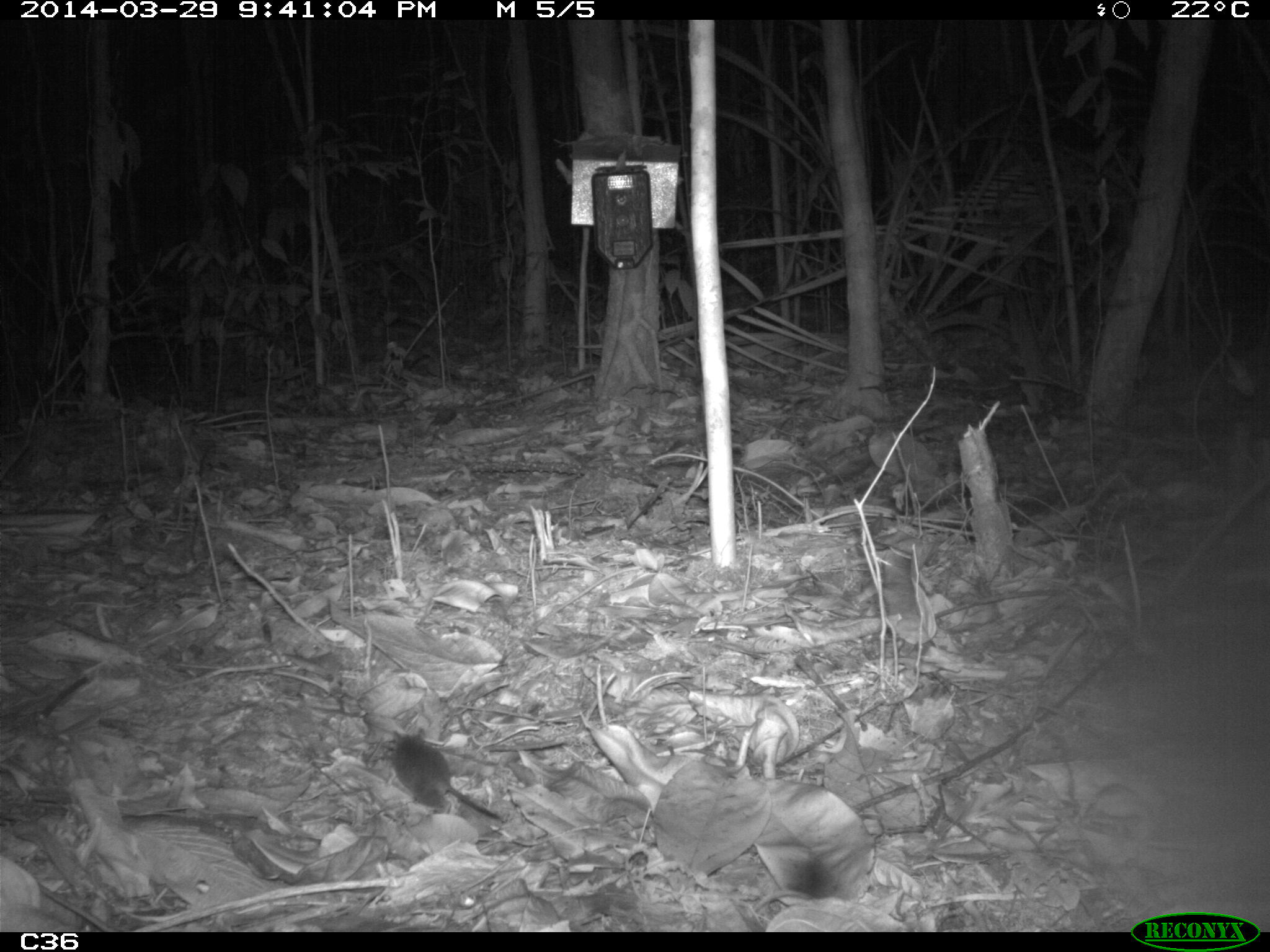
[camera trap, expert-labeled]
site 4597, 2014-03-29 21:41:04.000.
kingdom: Animalia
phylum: Chordata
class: Mammalia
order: Rodentia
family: Muridae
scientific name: Muridae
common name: mice, rats, and gerbils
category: unknown mouse or rat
Unknown mouse or rat (mice, rats, and gerbils) (Muridae), count 1, age adult.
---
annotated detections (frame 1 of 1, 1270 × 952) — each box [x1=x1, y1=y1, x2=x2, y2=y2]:
unknown mouse or rat: [x1=387, y1=726, x2=501, y2=821]